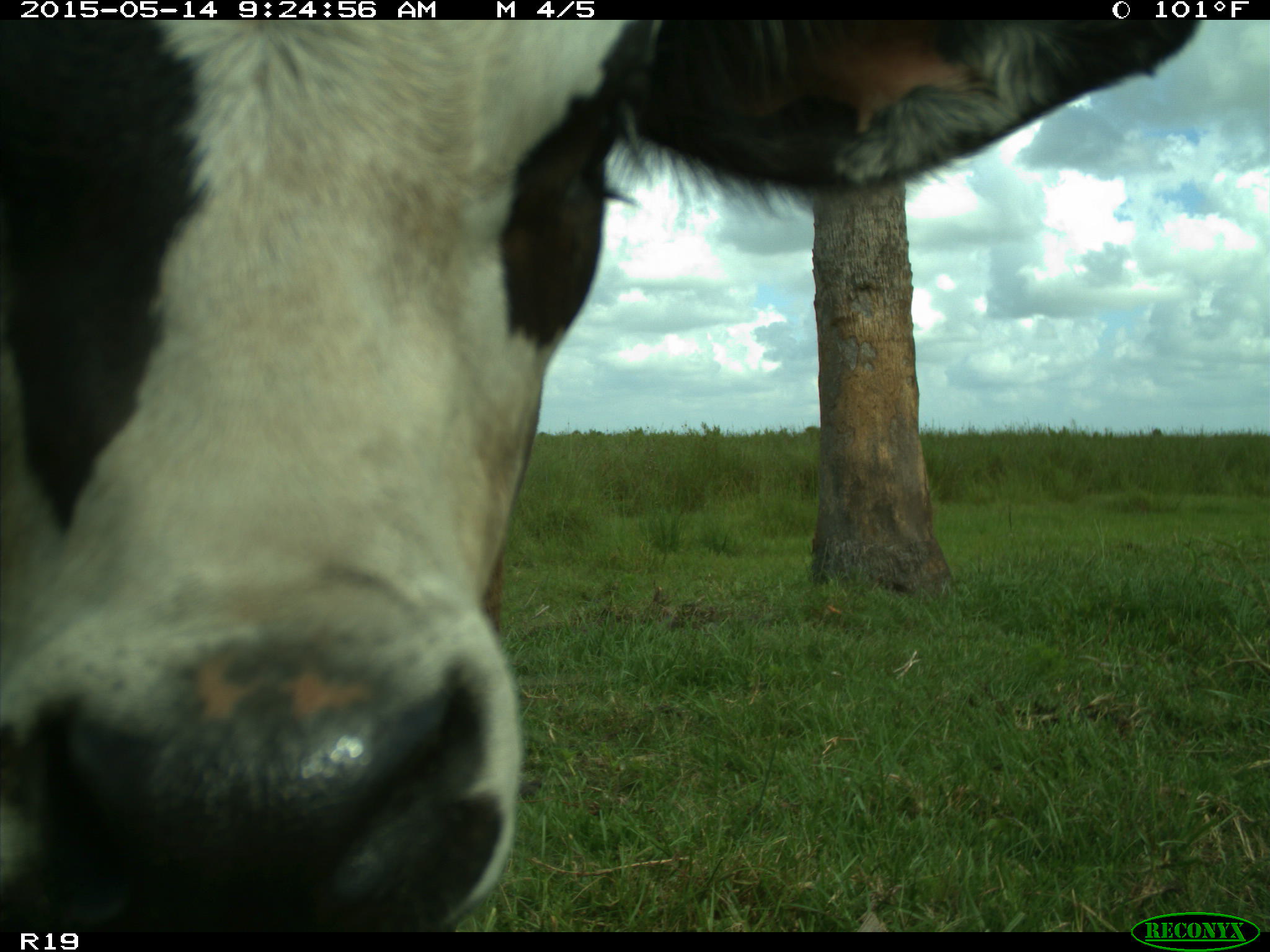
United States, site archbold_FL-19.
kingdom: Animalia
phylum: Chordata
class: Mammalia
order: Artiodactyla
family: Bovidae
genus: Bos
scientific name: Bos taurus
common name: domestic cow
Bos taurus (domestic cow).